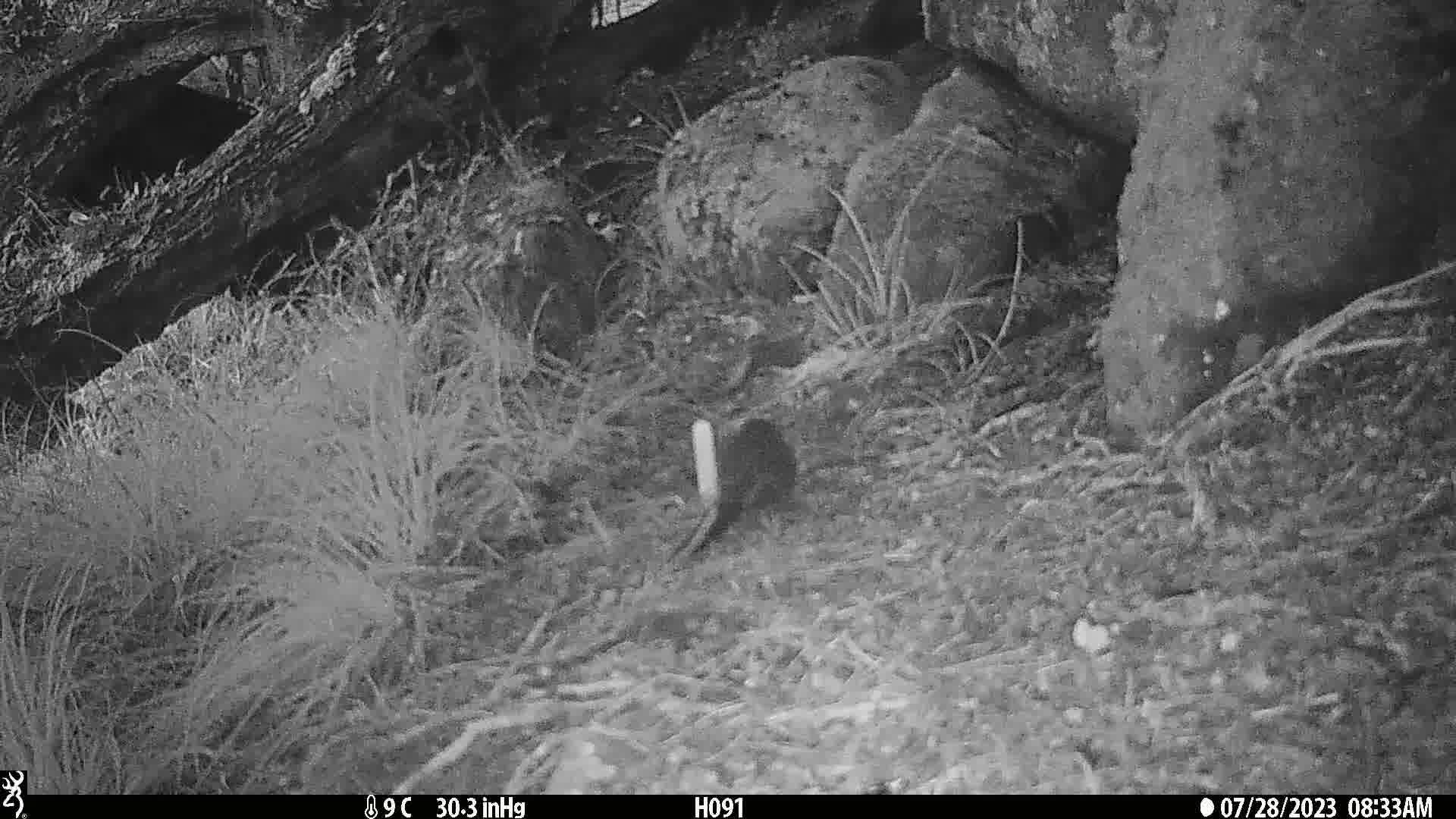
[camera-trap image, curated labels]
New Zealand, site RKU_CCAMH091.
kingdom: Animalia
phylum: Chordata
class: Aves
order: Passeriformes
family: Turdidae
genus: Turdus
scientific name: Turdus merula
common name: eurasian blackbird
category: blackbird